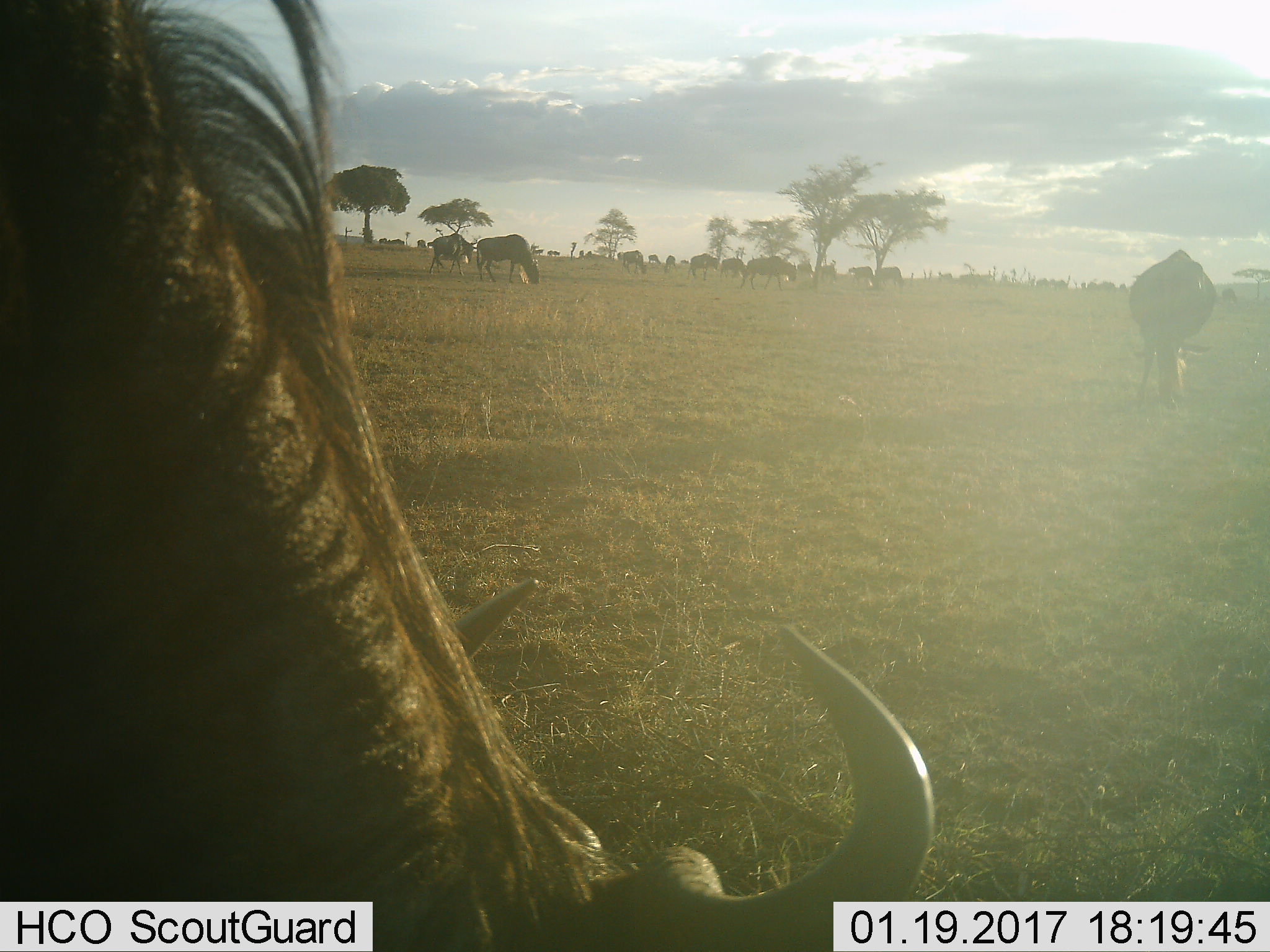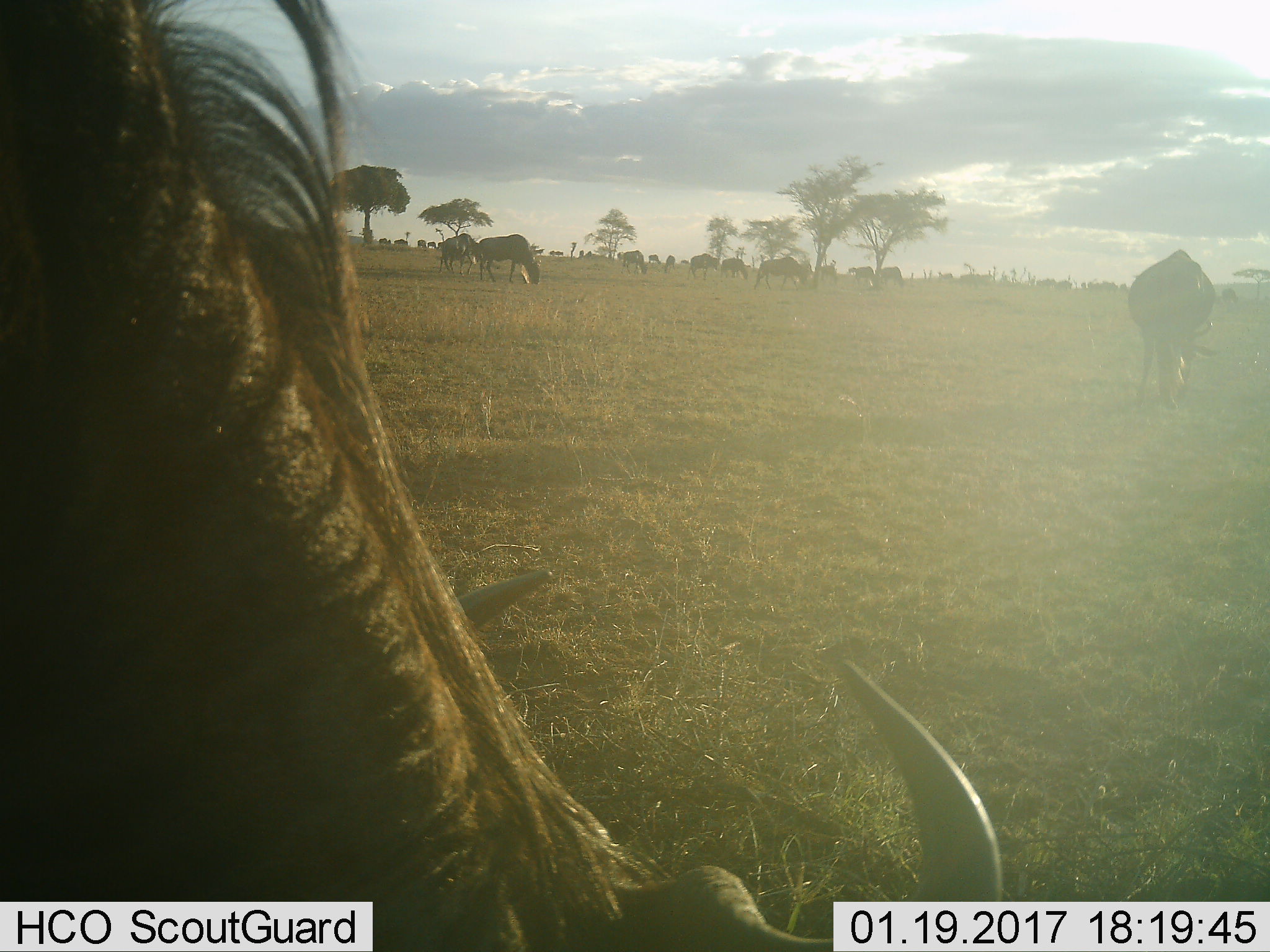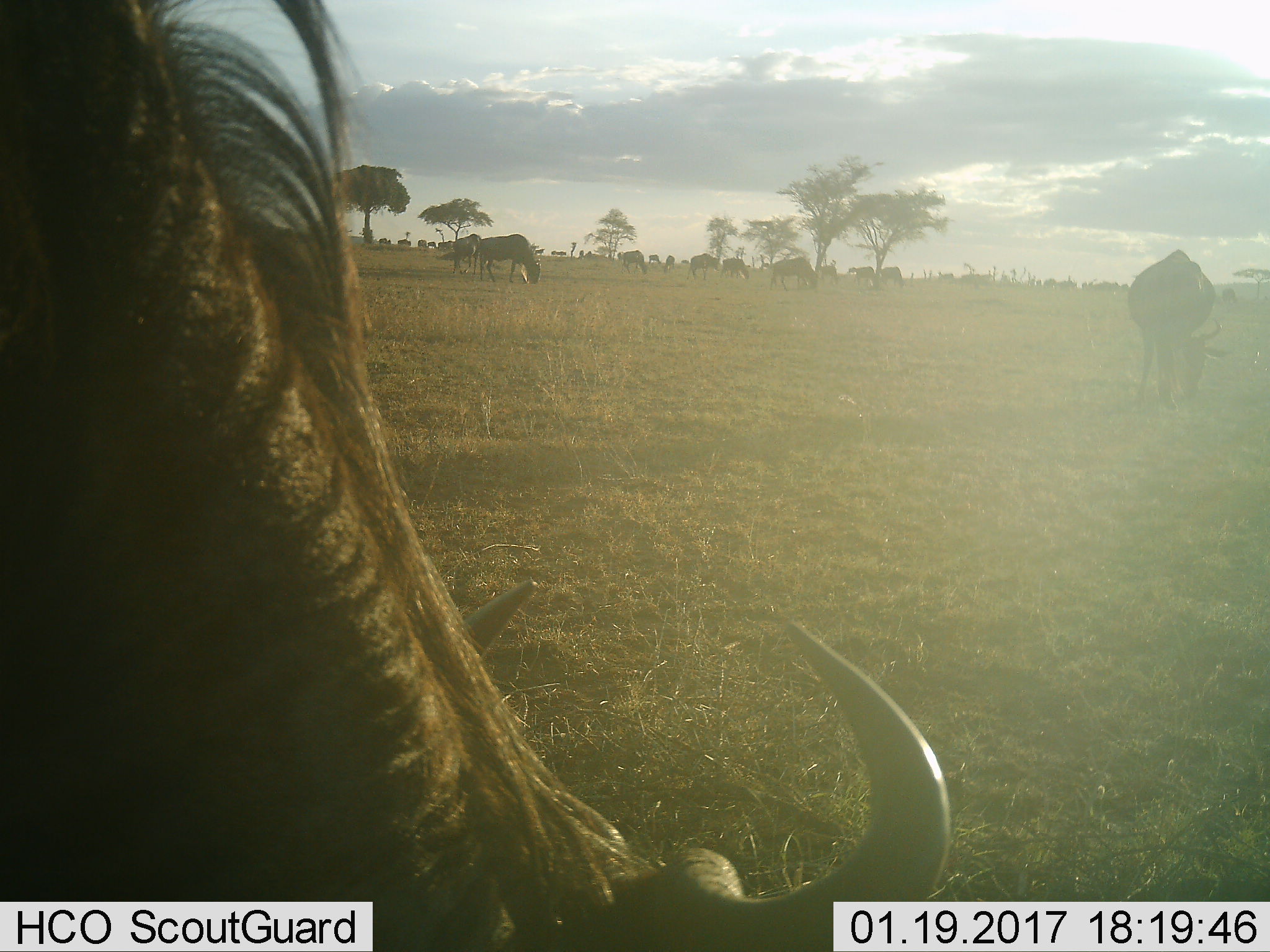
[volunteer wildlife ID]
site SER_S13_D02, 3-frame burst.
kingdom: Animalia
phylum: Chordata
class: Mammalia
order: Artiodactyla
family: Bovidae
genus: Connochaetes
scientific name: Connochaetes taurinus taurinus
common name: blue wildebeest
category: wildebeestblue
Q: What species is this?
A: Wildebeestblue (blue wildebeest) (Connochaetes taurinus taurinus).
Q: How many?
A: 11-50.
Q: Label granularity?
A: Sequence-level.